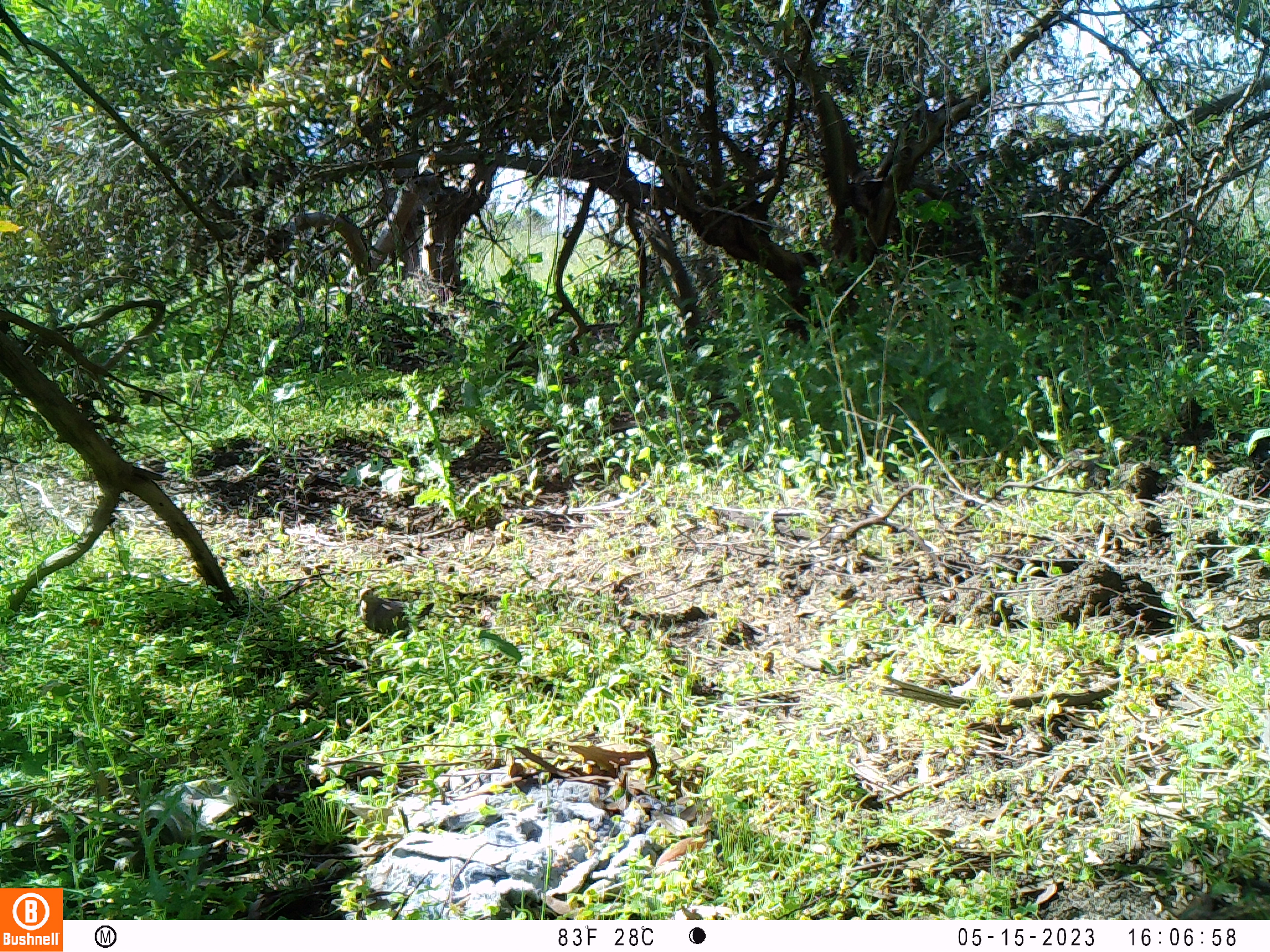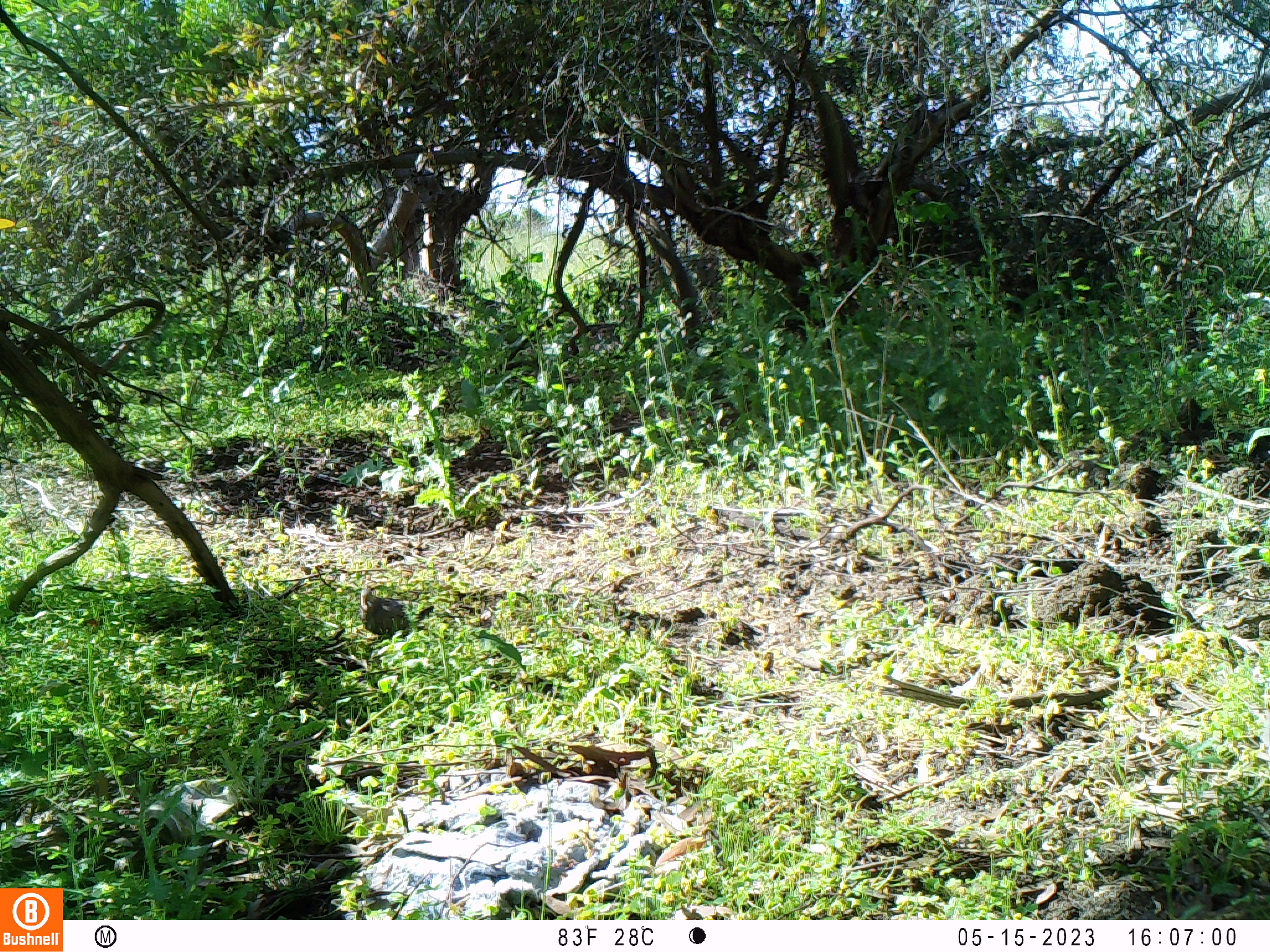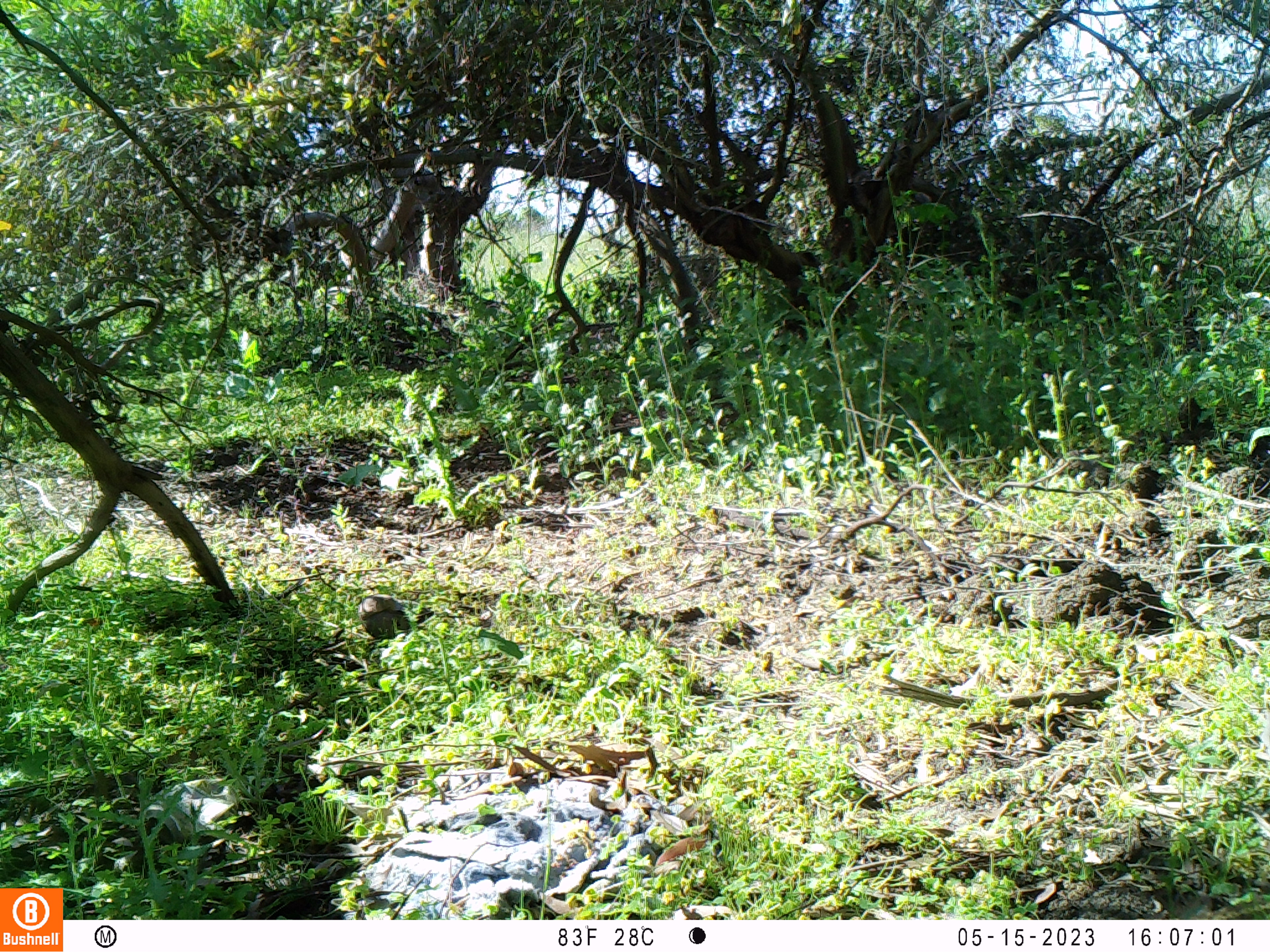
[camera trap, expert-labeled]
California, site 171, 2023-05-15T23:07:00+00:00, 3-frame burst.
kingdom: Animalia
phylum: Chordata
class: Aves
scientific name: Aves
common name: bird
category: unknown bird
Unknown bird (bird) (Aves).